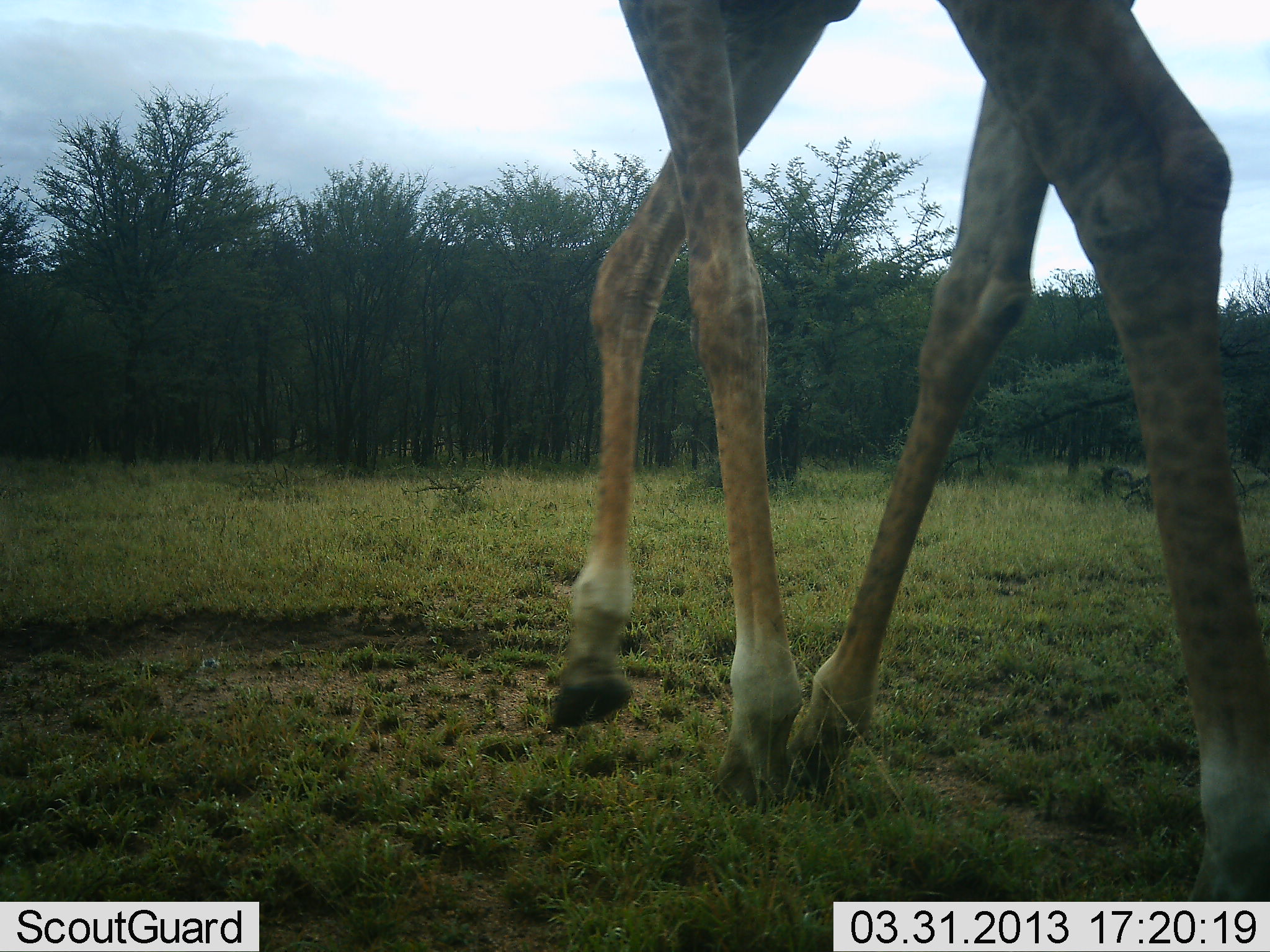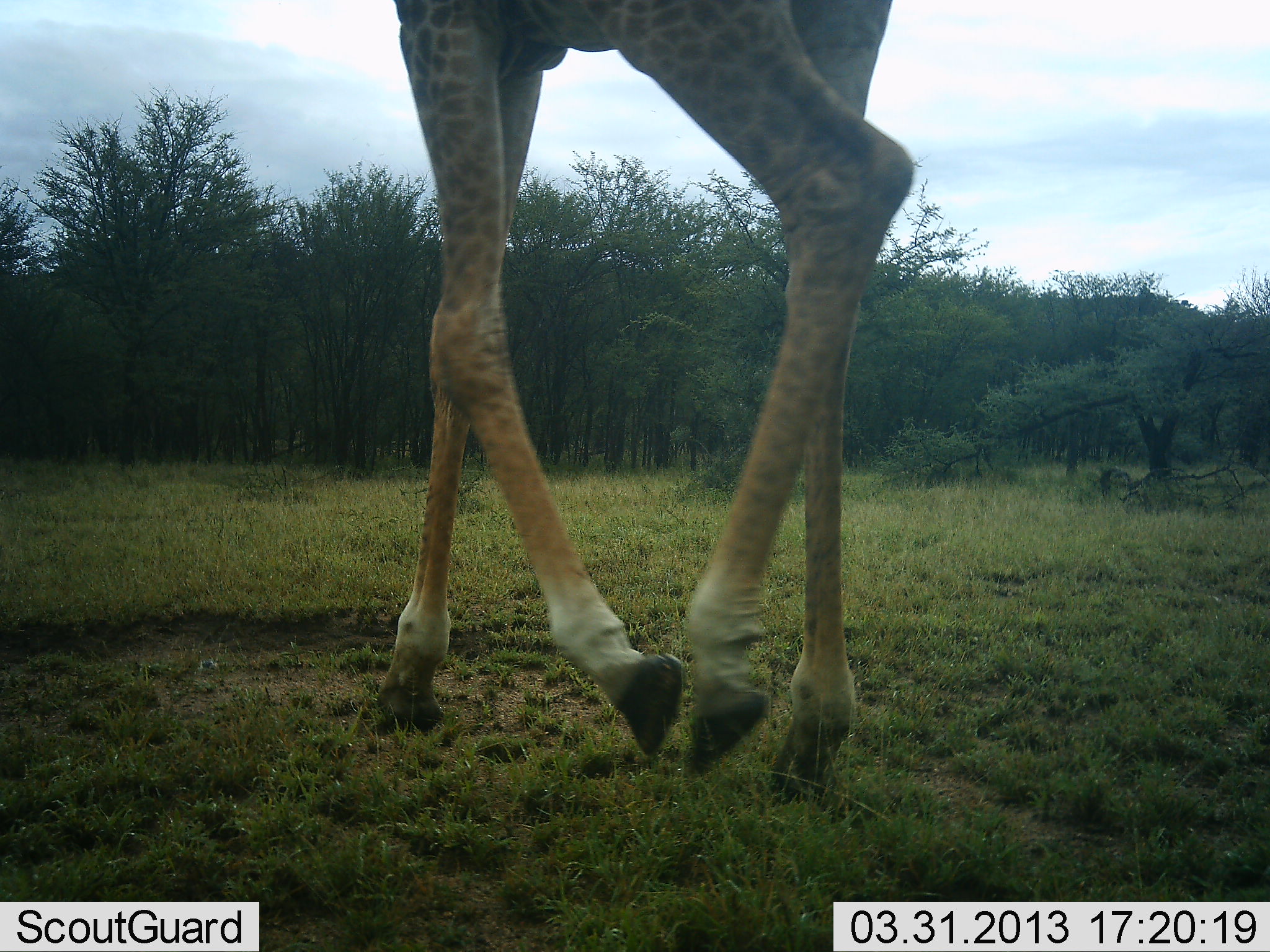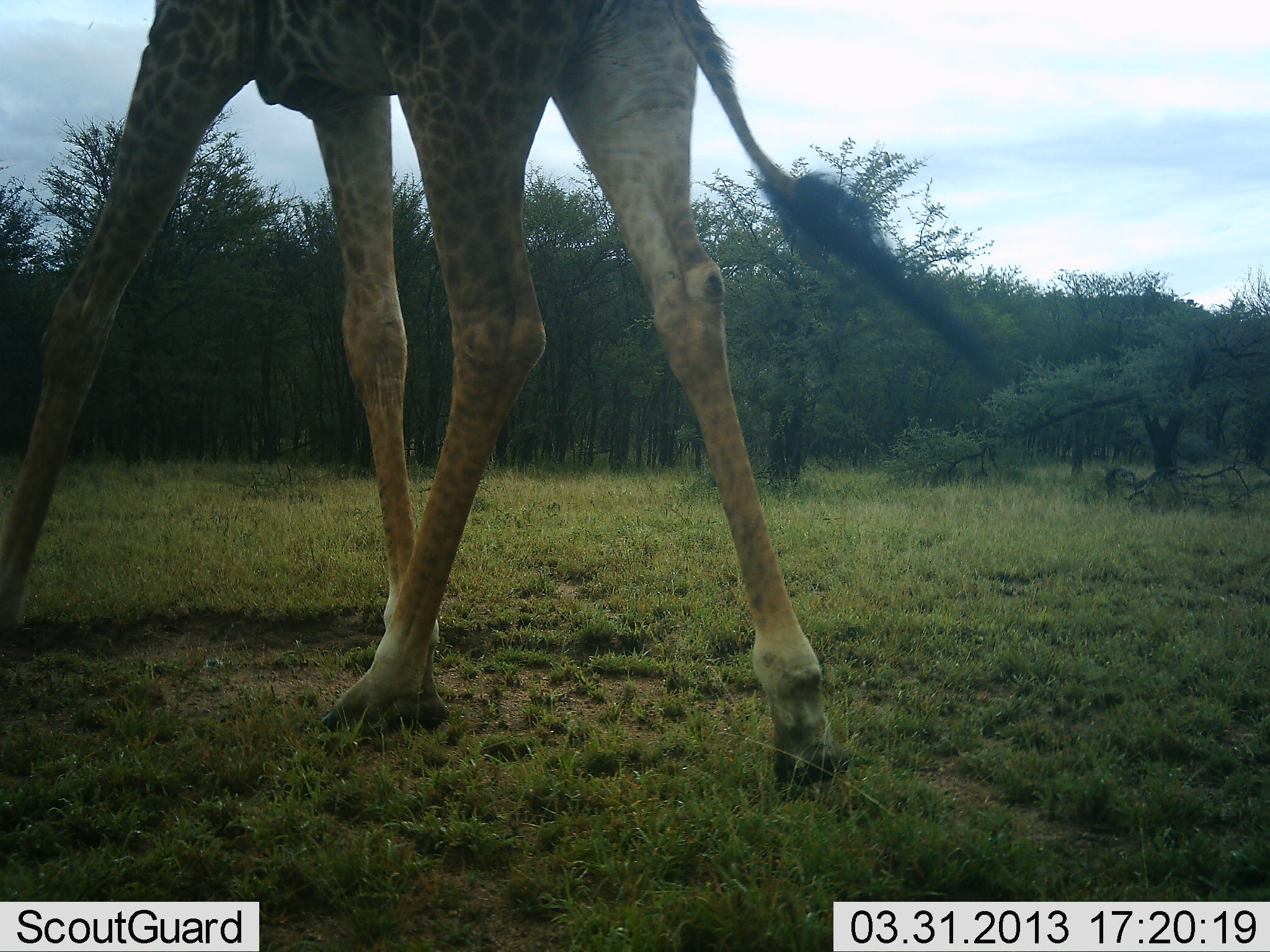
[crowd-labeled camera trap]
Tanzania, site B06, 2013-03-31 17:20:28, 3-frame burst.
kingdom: Animalia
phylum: Chordata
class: Mammalia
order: Artiodactyla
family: Giraffidae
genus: Giraffa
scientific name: Giraffa camelopardalis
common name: giraffe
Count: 1.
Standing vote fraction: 0%.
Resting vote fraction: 0%.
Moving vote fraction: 100%.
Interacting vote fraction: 0%.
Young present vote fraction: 0%.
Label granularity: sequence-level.